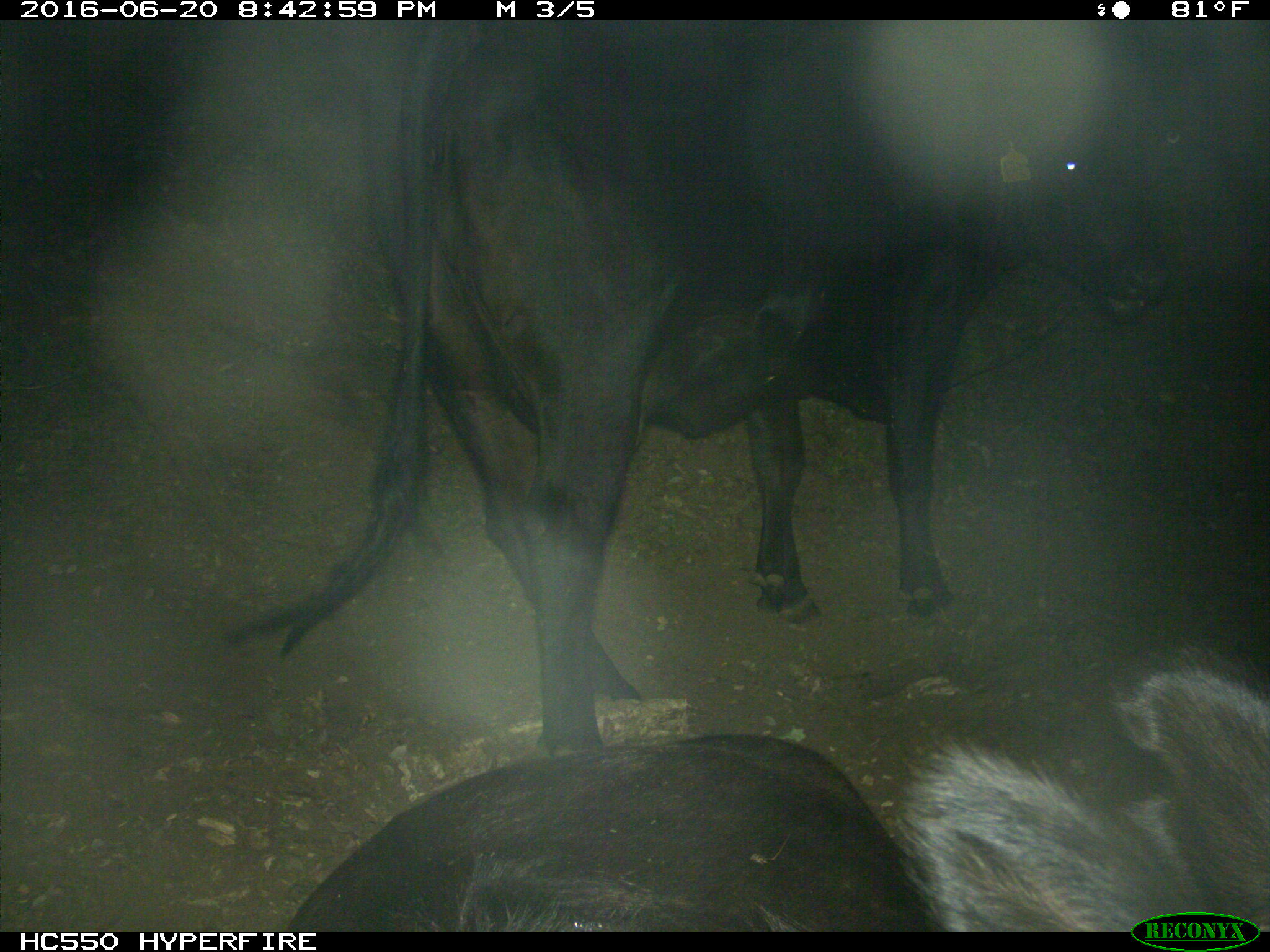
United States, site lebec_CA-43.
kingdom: Animalia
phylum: Chordata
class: Mammalia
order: Artiodactyla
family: Bovidae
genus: Bos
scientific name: Bos taurus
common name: domestic cow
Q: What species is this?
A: Bos taurus (domestic cow).